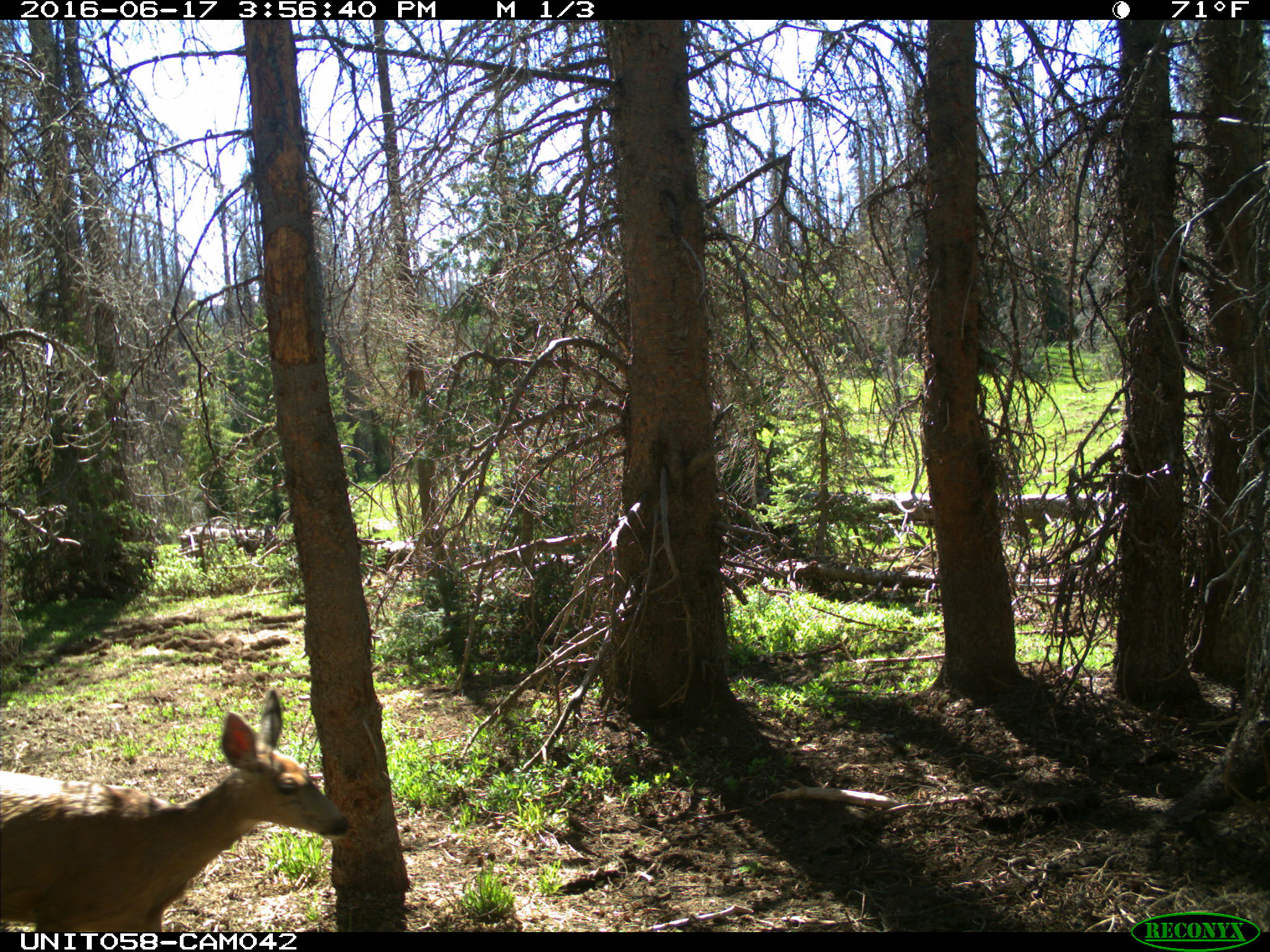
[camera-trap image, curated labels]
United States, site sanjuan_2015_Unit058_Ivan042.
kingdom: Animalia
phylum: Chordata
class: Mammalia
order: Artiodactyla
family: Cervidae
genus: Odocoileus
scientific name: Odocoileus hemionus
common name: mule deer